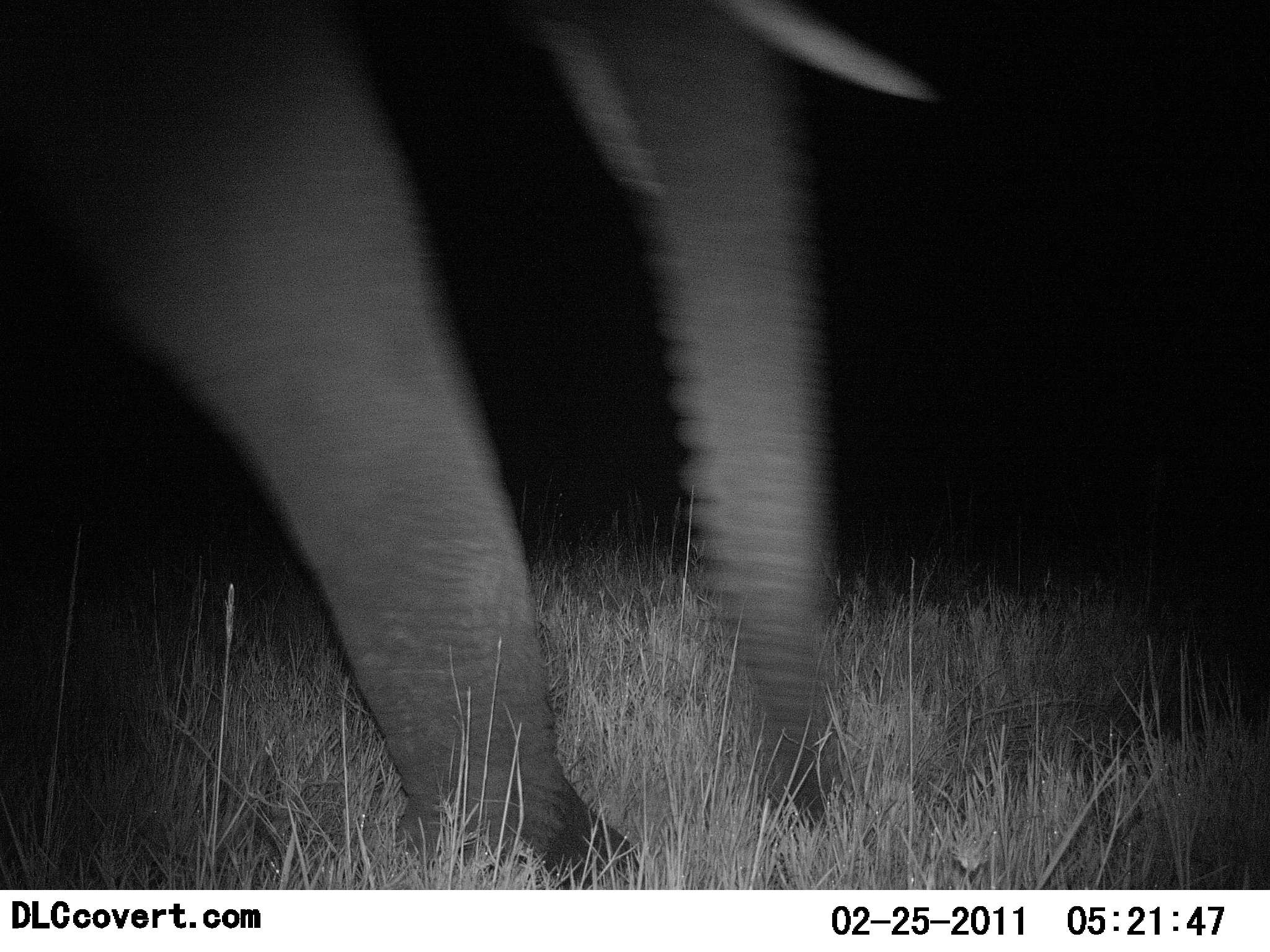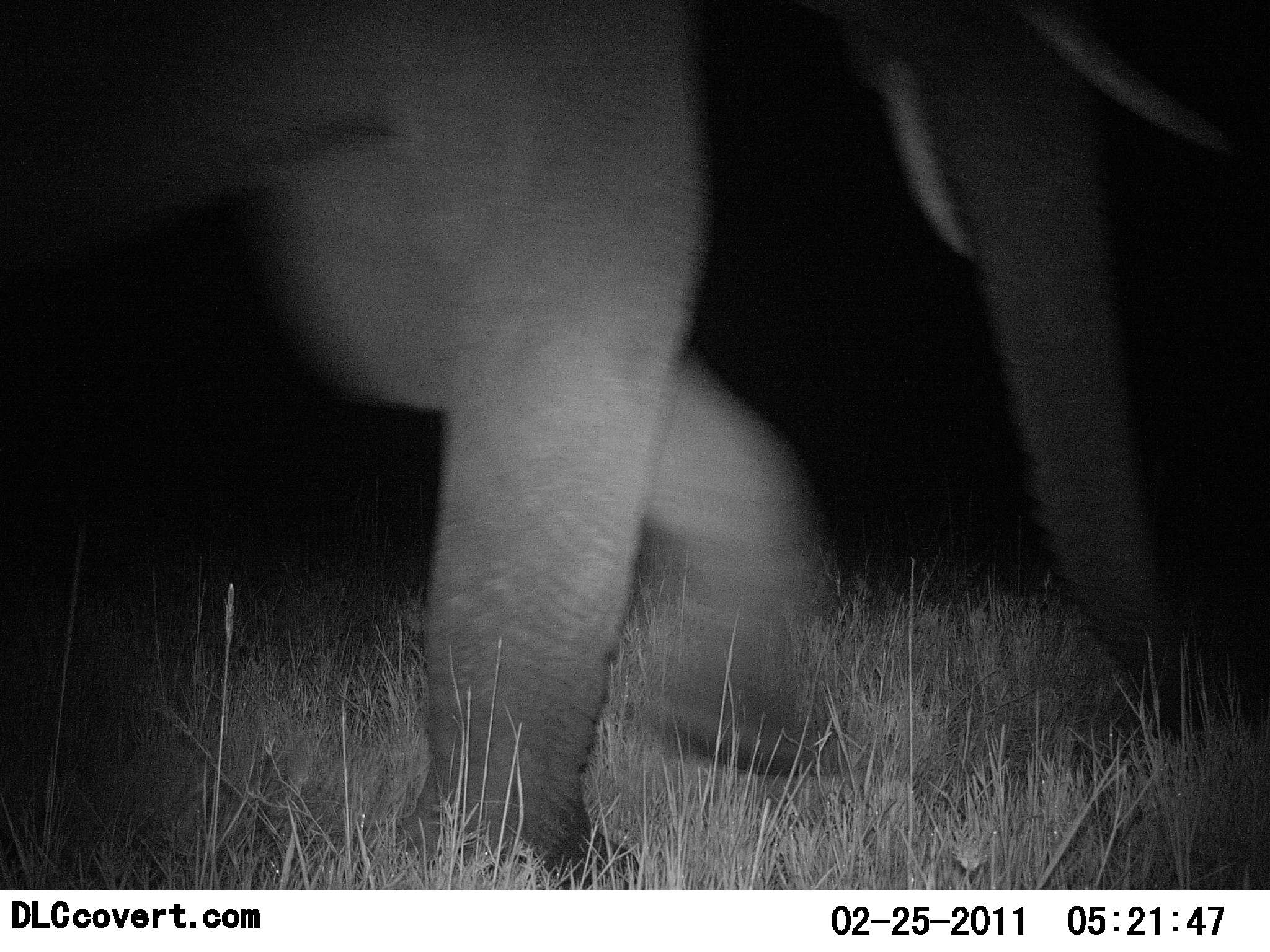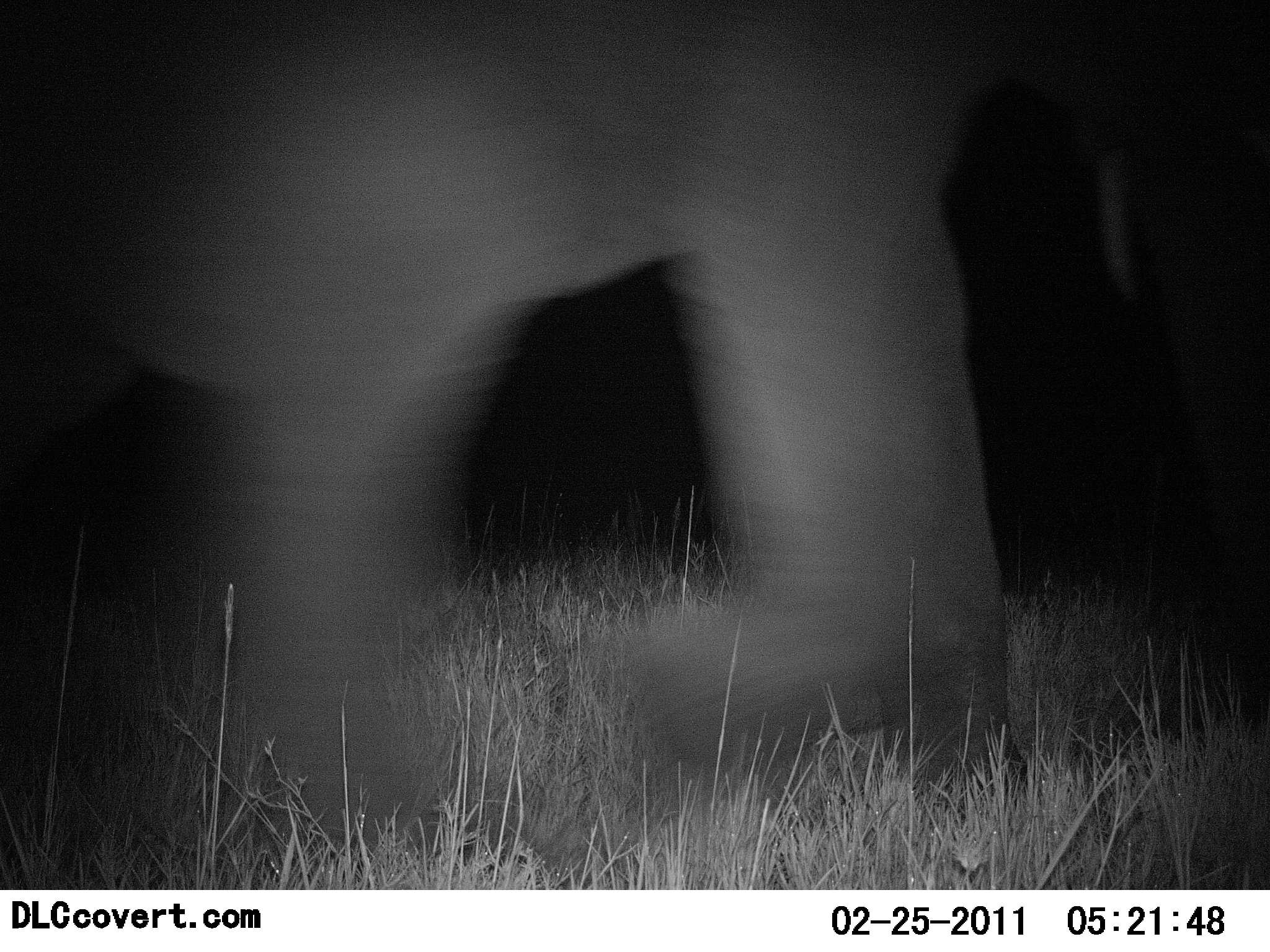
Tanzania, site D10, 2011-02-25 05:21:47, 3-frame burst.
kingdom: Animalia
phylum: Chordata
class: Mammalia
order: Proboscidea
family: Elephantidae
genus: Loxodonta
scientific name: Loxodonta africana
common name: african bush elephant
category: elephant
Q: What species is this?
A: Elephant (african bush elephant) (Loxodonta africana).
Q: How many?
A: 1.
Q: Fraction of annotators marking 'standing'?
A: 0%.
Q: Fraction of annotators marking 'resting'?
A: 0%.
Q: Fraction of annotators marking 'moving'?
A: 100%.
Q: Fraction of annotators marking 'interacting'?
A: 0%.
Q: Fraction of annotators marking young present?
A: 0%.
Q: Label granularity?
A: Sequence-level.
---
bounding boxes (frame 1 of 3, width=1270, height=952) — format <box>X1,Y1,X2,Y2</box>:
animal: <box>1,0,929,889</box>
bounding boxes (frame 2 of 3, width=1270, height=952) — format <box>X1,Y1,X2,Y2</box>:
animal: <box>1,0,1215,889</box>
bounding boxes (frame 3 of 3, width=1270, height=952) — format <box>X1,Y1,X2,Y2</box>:
animal: <box>1,0,1269,890</box>